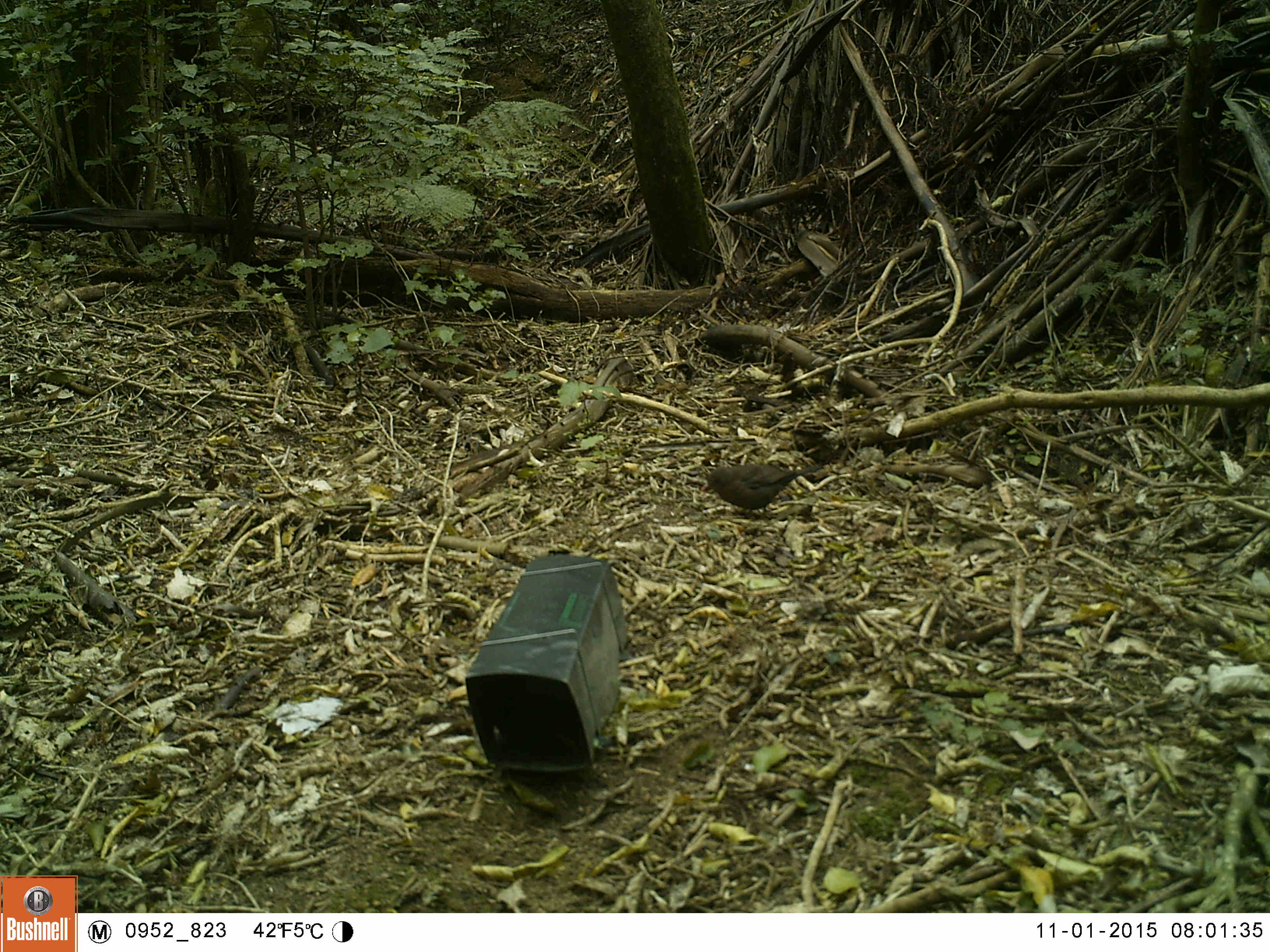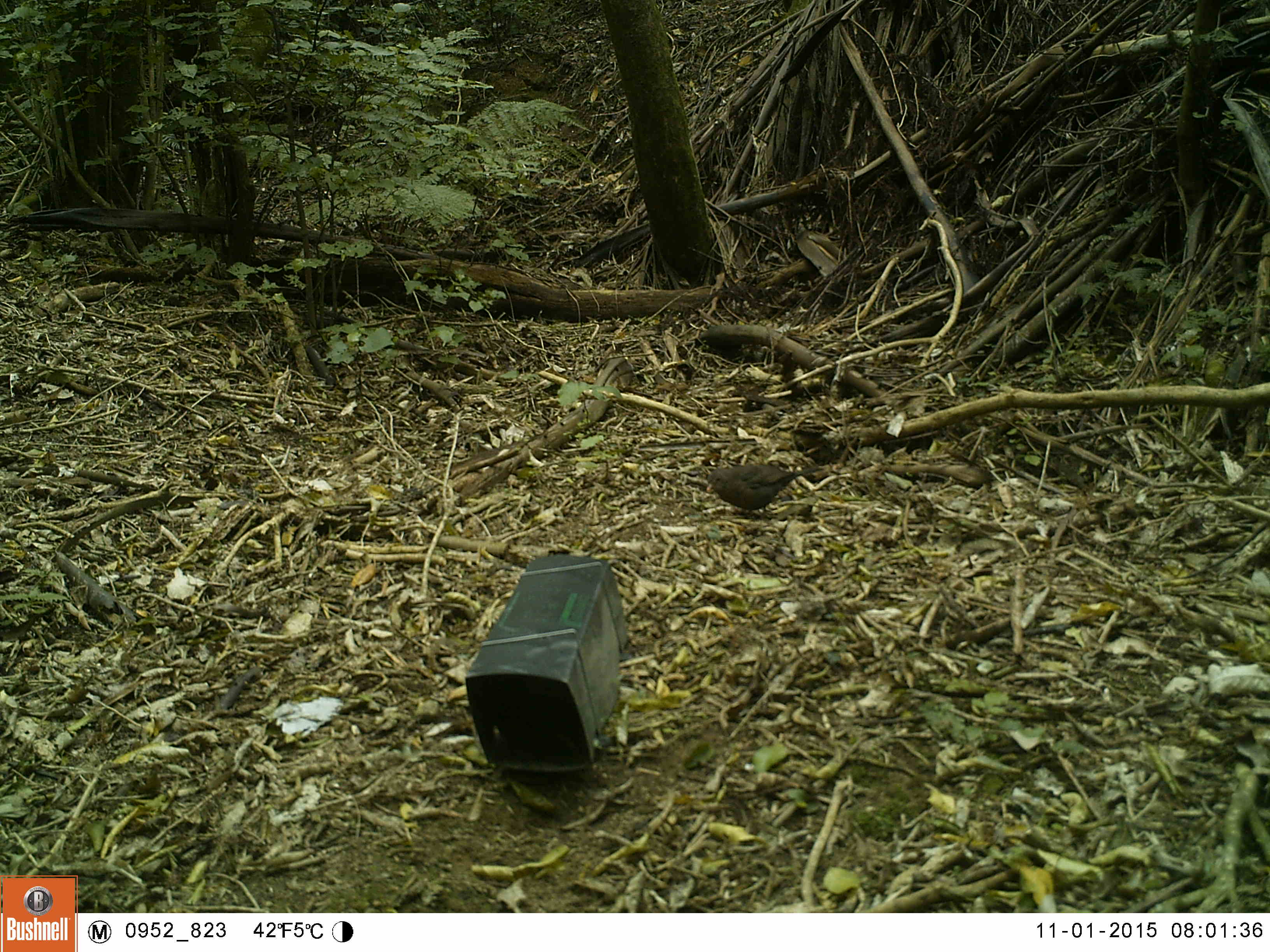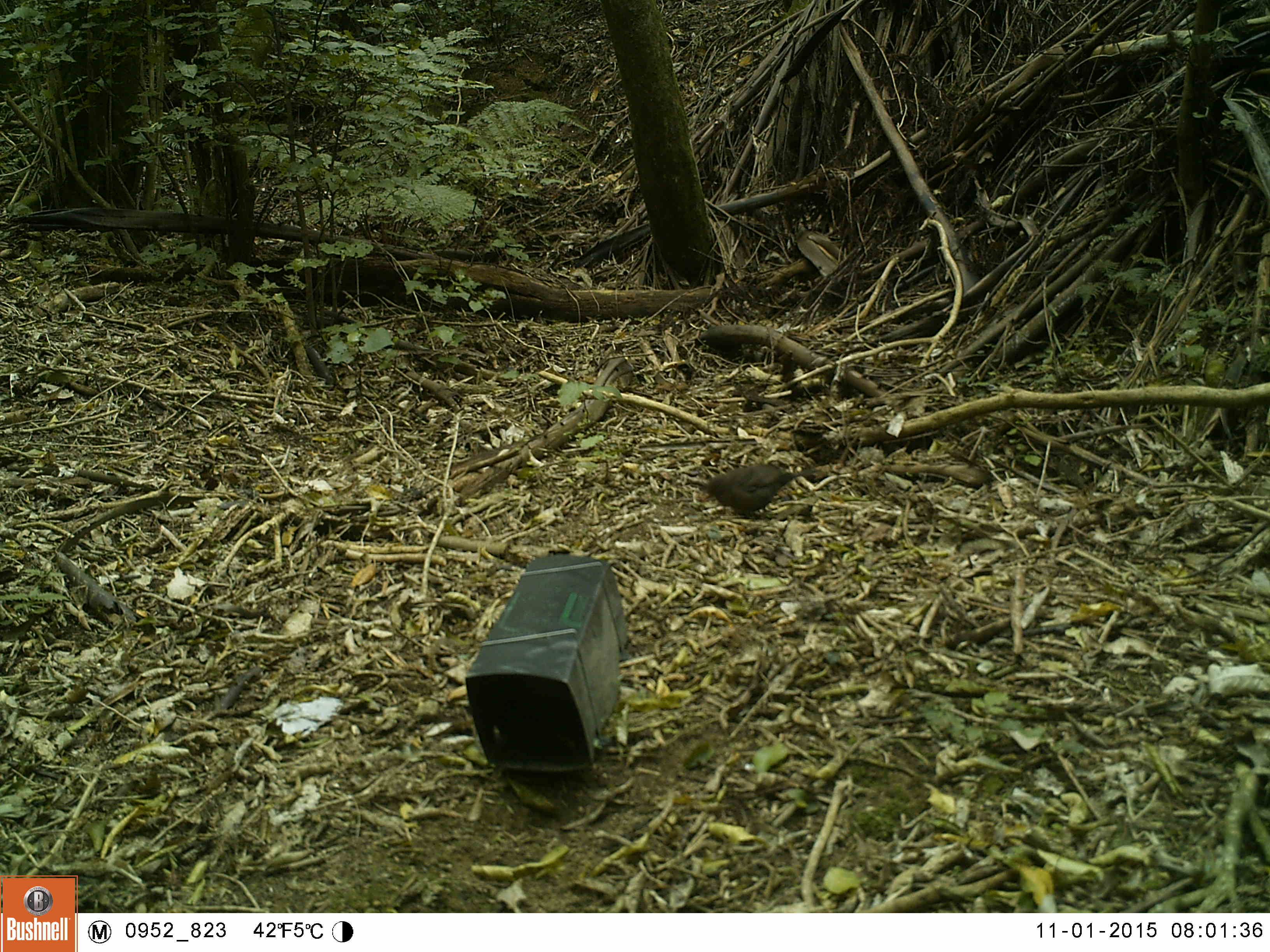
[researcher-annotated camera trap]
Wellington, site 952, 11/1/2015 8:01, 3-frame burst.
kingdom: Animalia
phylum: Chordata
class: Aves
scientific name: Aves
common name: bird